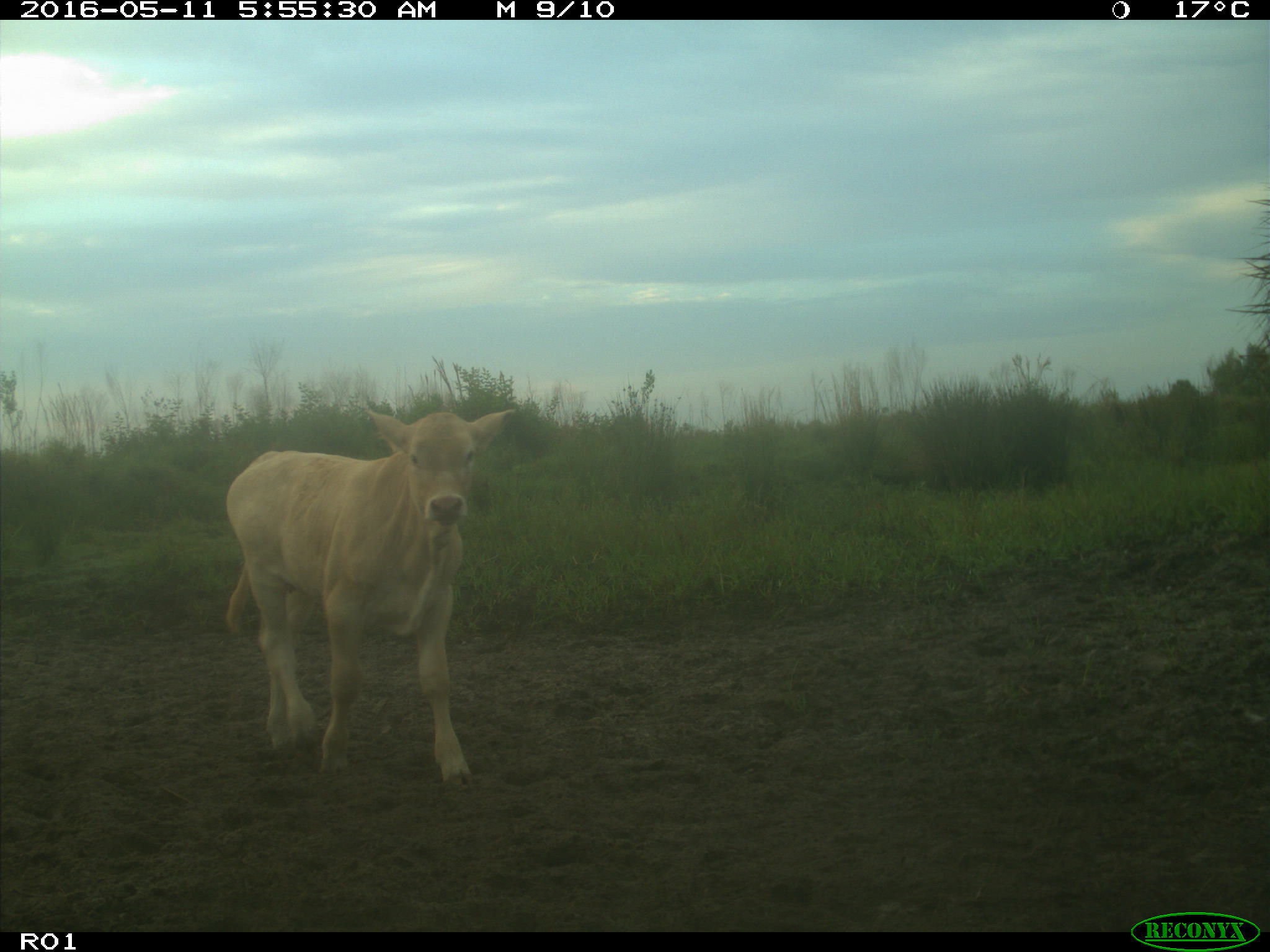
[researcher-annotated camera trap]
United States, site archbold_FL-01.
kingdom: Animalia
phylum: Chordata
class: Mammalia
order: Artiodactyla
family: Bovidae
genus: Bos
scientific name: Bos taurus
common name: domestic cow